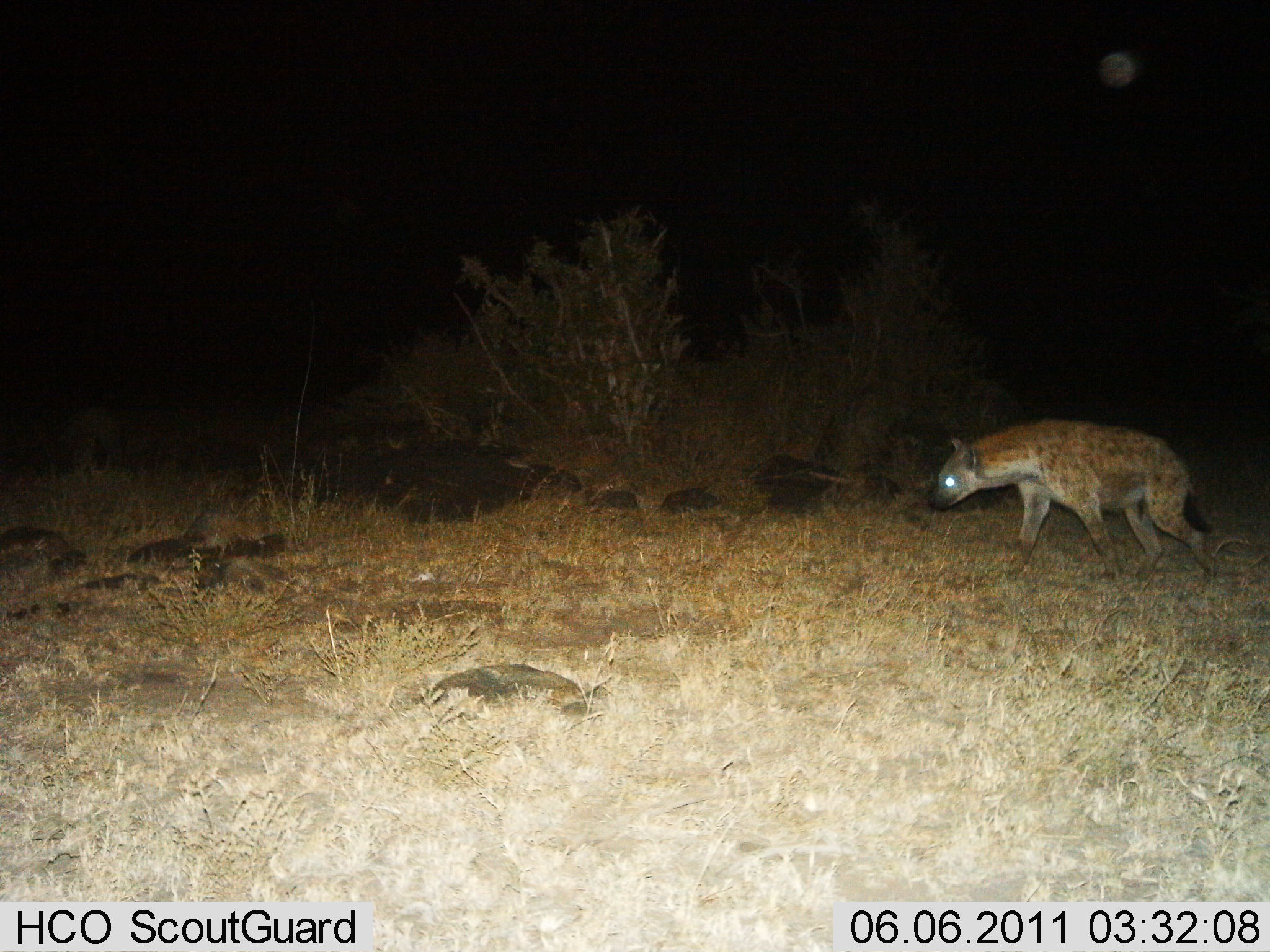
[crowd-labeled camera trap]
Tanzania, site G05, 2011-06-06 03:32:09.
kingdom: Animalia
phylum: Chordata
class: Mammalia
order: Carnivora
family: Hyaenidae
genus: Crocuta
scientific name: Crocuta crocuta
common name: spotted hyena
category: hyenaspotted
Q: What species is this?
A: Hyenaspotted (spotted hyena) (Crocuta crocuta).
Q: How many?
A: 1.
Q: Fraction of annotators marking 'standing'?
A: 17%.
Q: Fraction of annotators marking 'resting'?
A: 0%.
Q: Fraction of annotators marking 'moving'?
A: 92%.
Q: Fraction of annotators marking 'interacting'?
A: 0%.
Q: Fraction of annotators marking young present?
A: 0%.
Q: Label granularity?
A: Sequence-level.